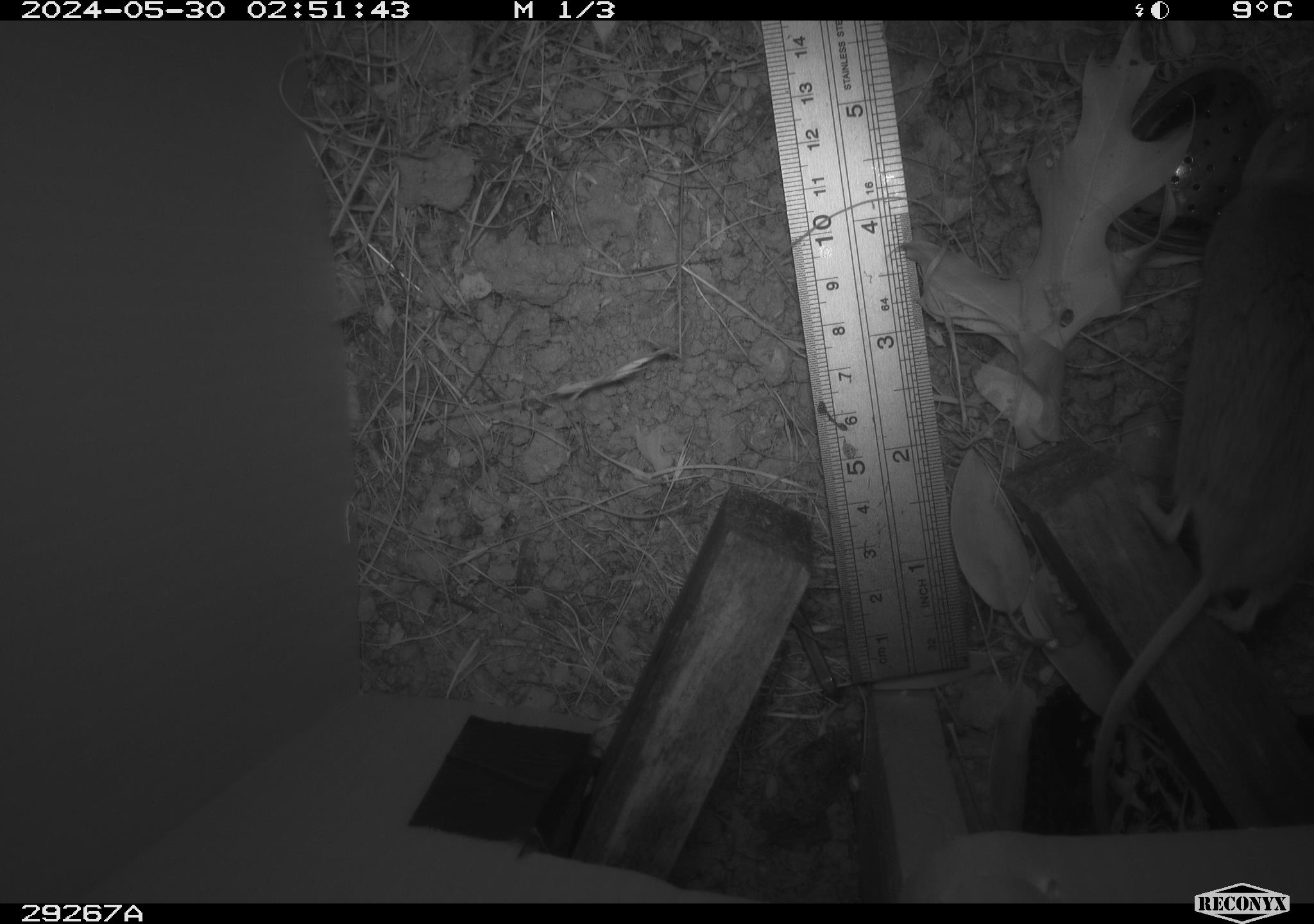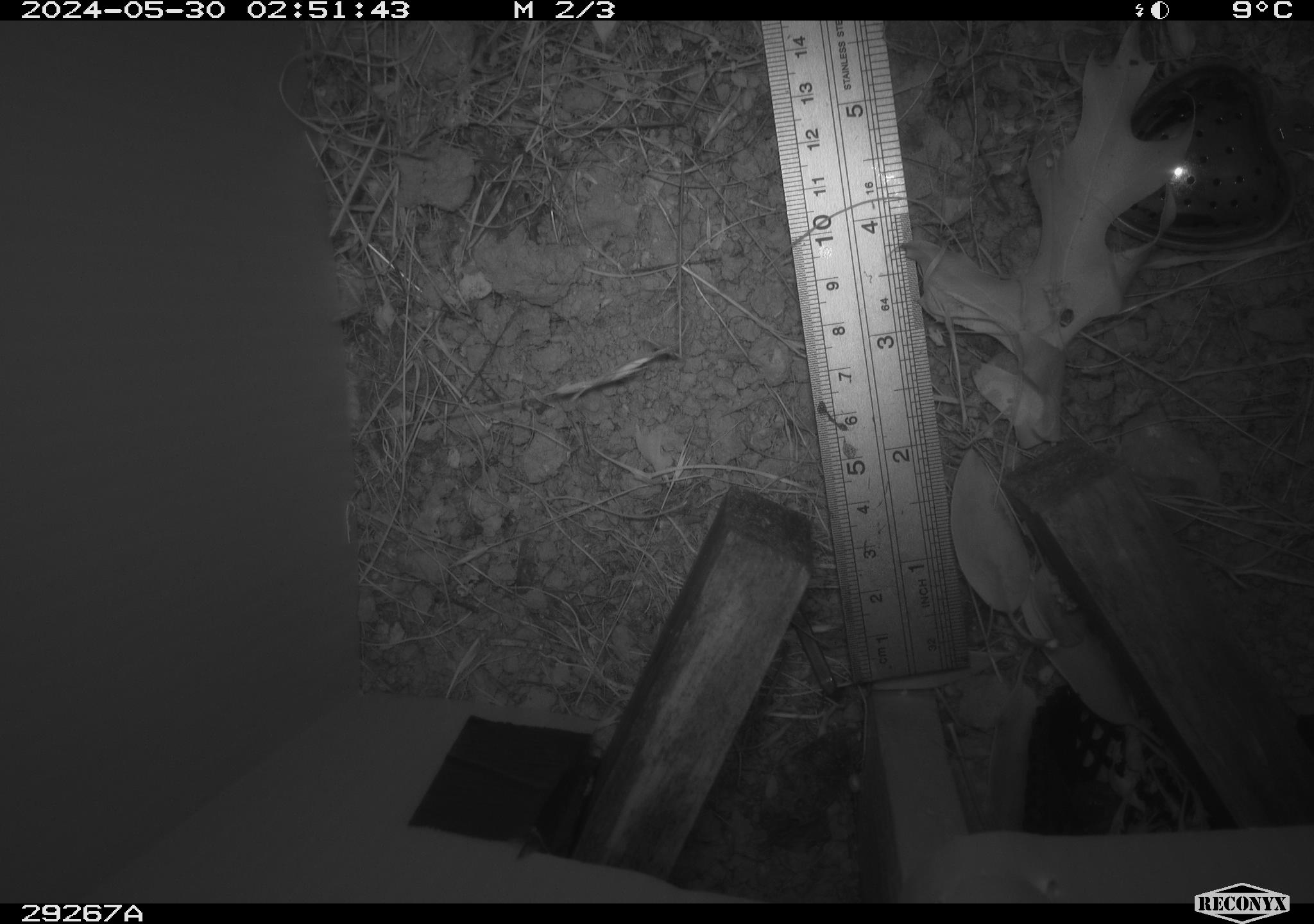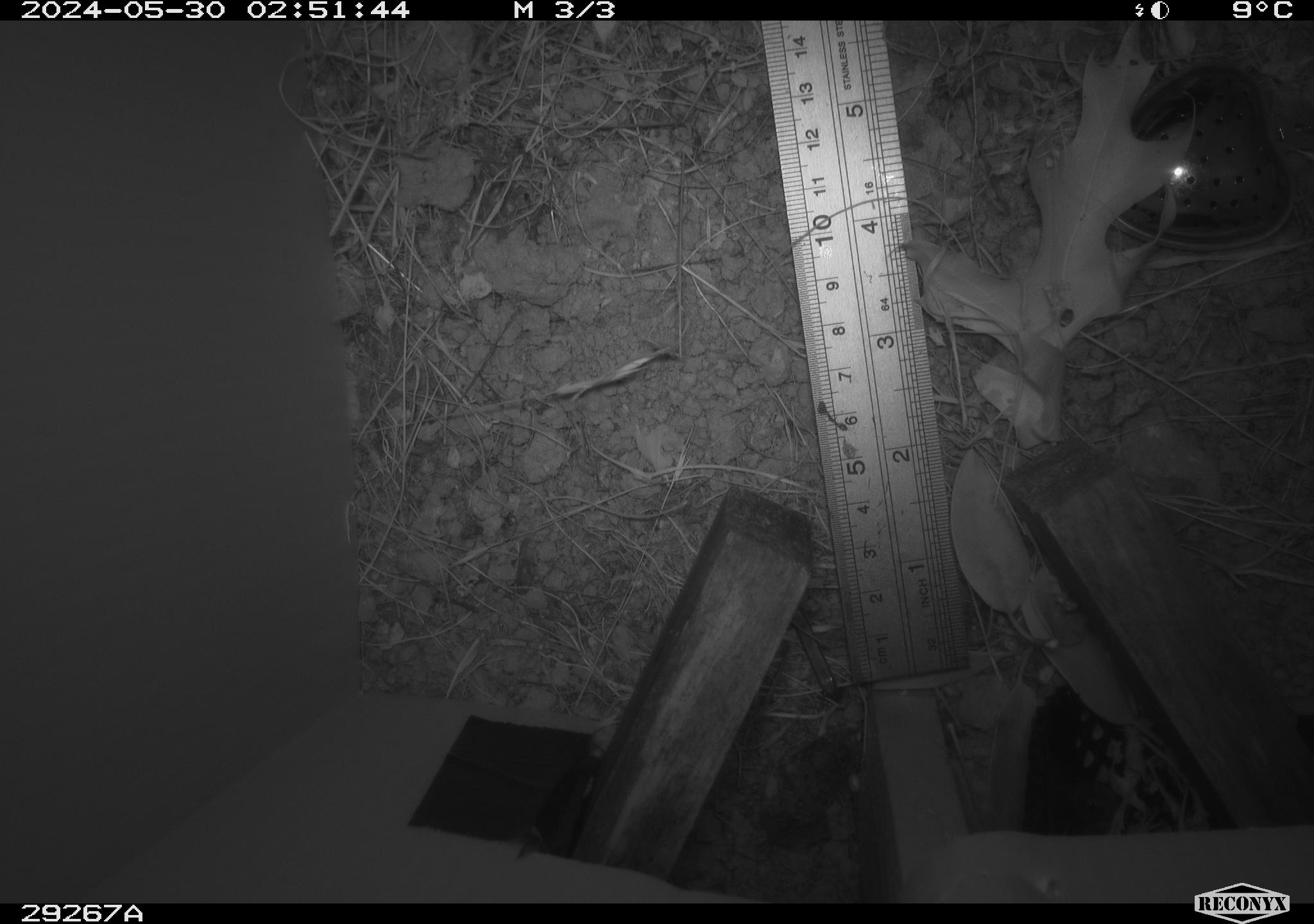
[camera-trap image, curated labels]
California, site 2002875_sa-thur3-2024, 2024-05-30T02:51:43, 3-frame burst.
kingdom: Animalia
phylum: Chordata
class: Mammalia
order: Rodentia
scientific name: Rodentia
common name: mouse species